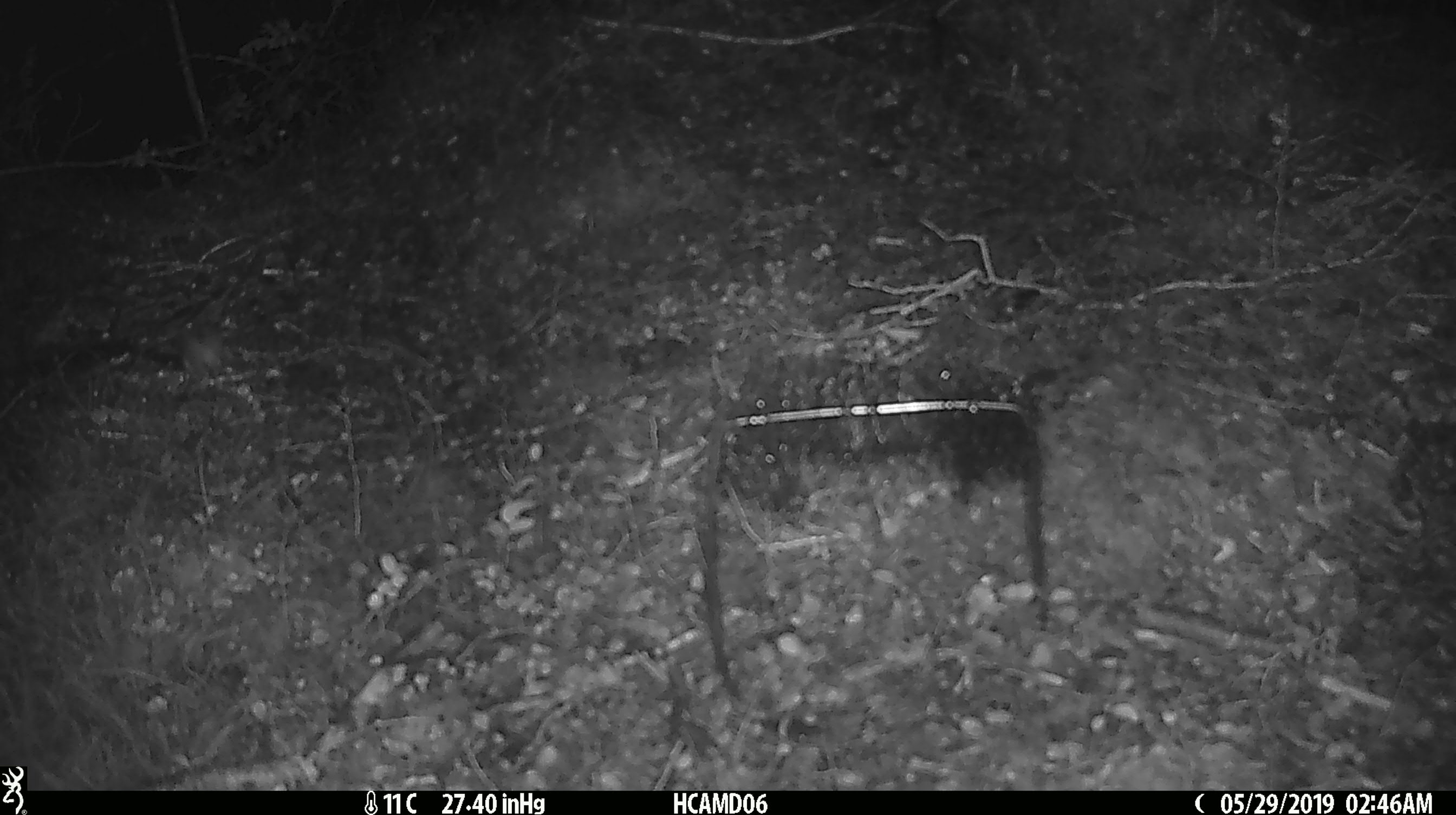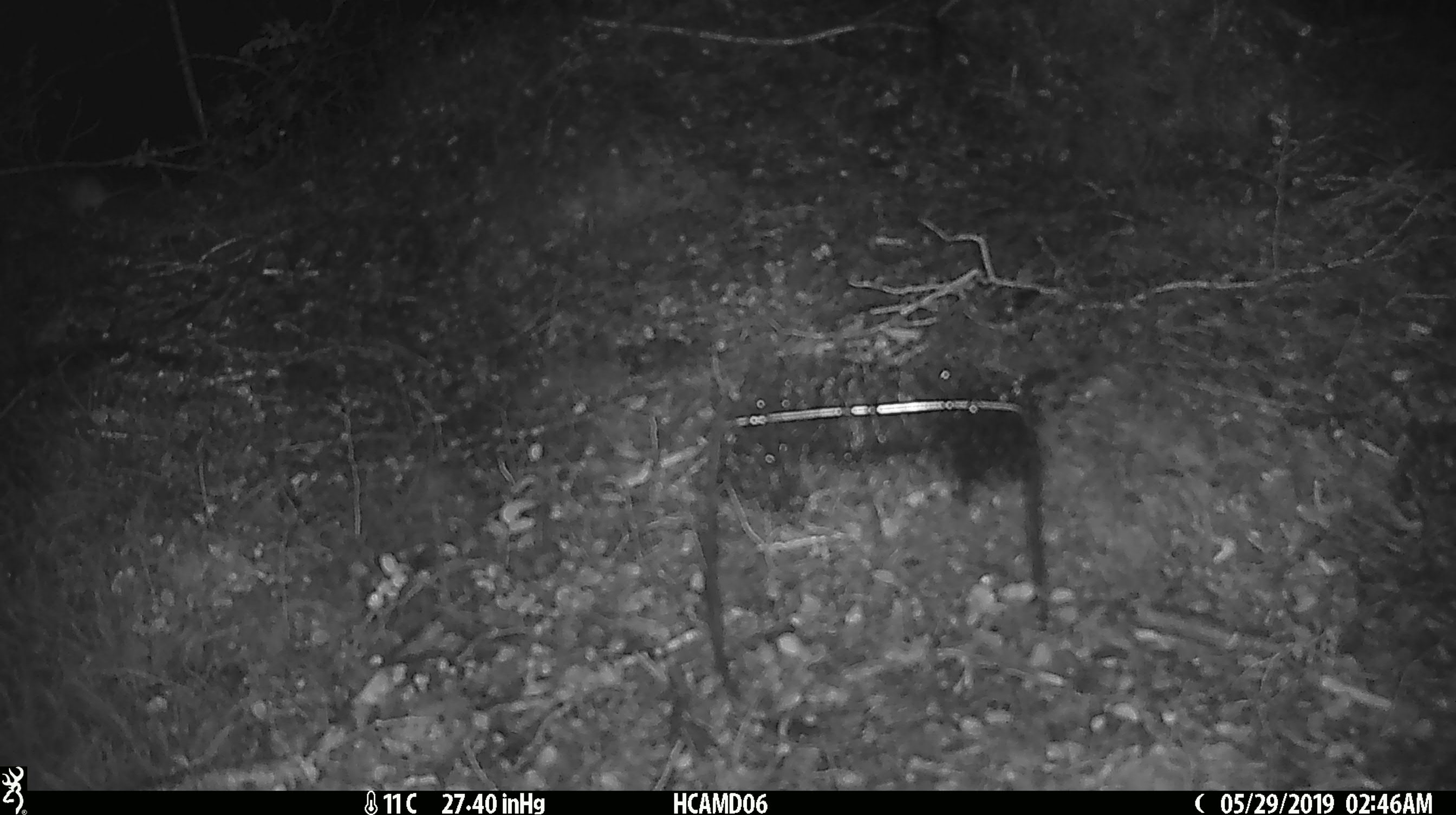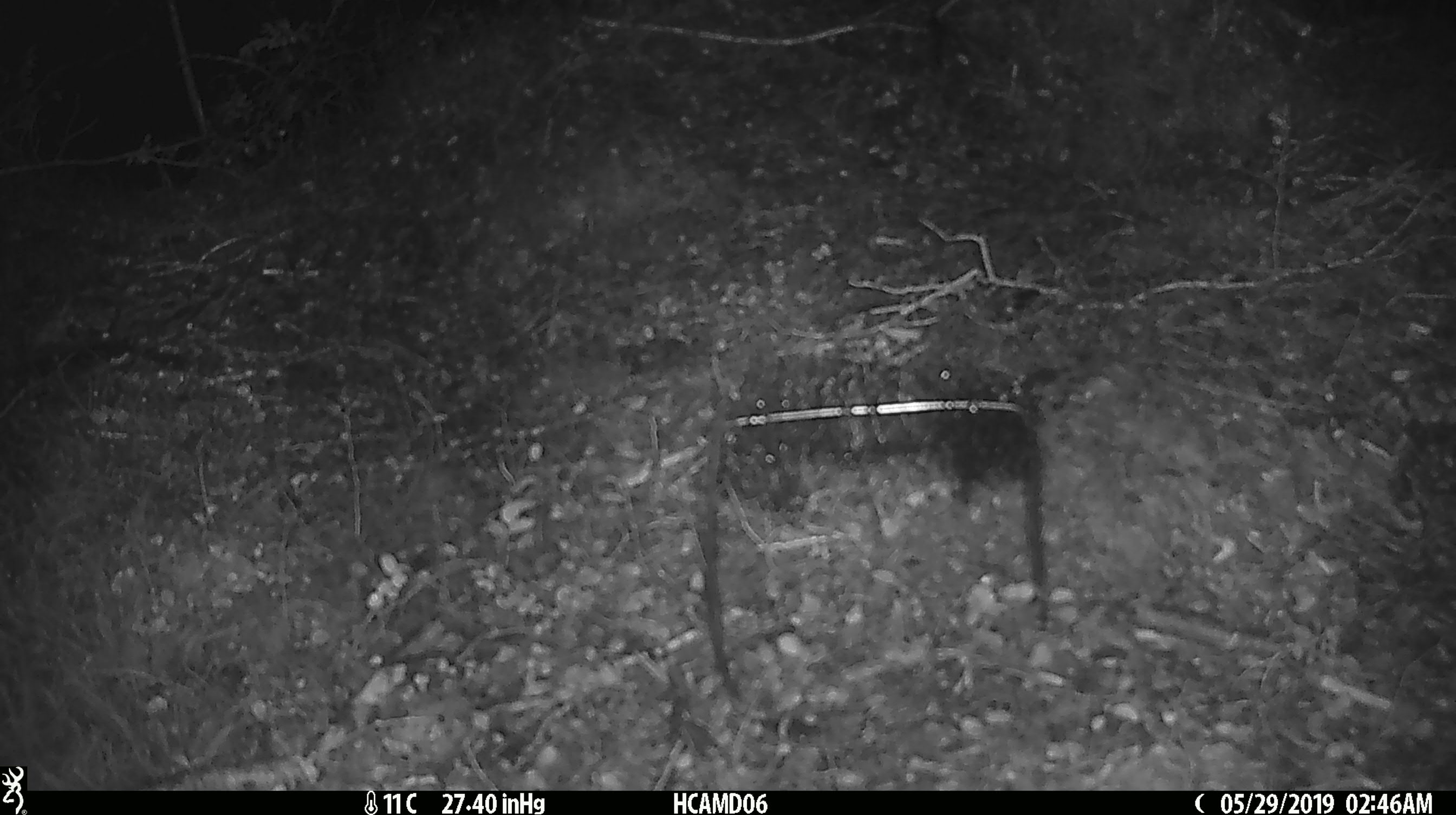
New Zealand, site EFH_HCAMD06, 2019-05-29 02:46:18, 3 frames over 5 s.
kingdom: Animalia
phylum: Chordata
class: Mammalia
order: Rodentia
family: Muridae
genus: Mus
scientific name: Mus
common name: mouse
Mouse (Mus).